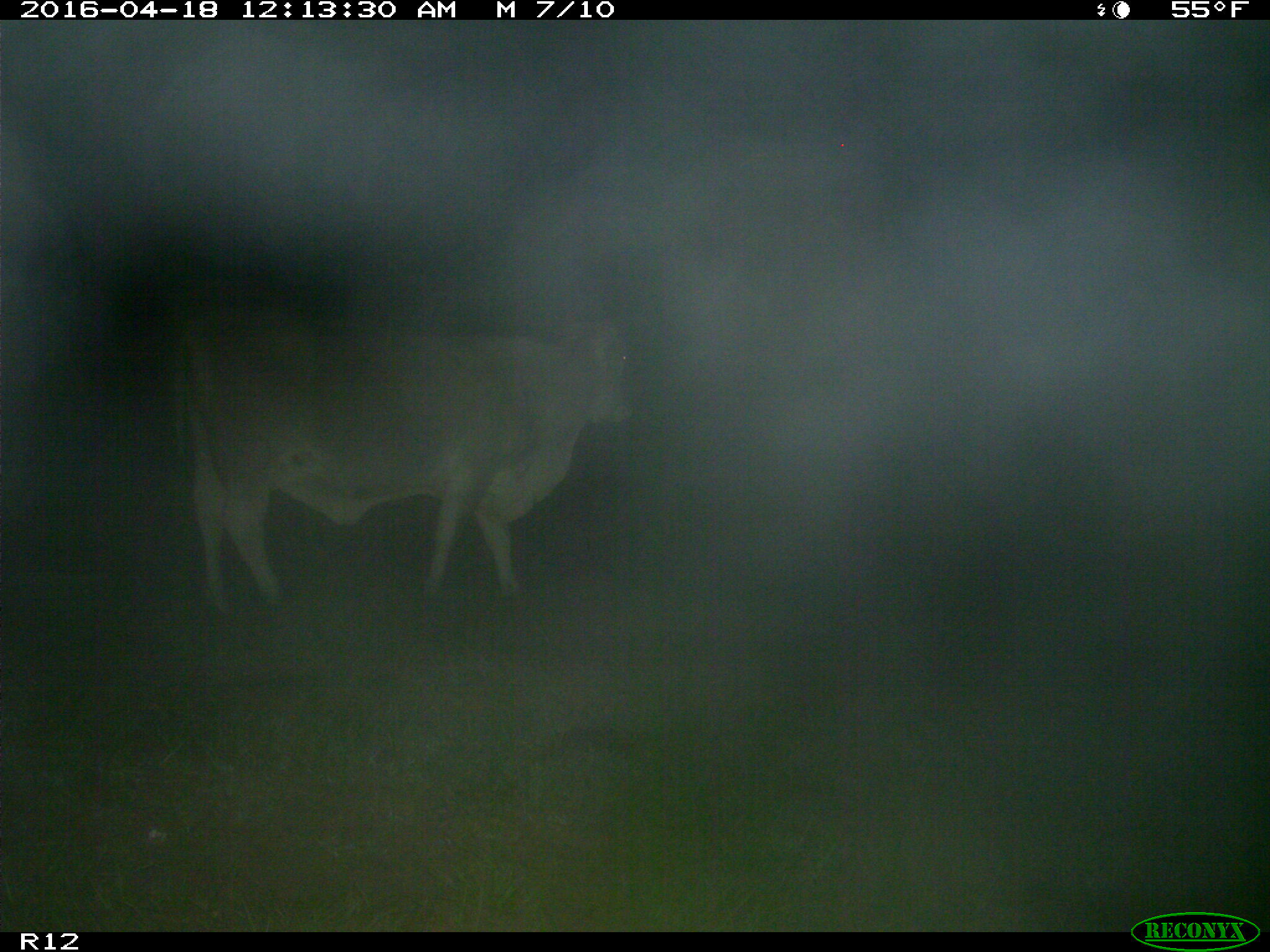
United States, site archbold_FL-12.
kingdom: Animalia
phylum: Chordata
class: Mammalia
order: Artiodactyla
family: Bovidae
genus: Bos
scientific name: Bos taurus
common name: domestic cow